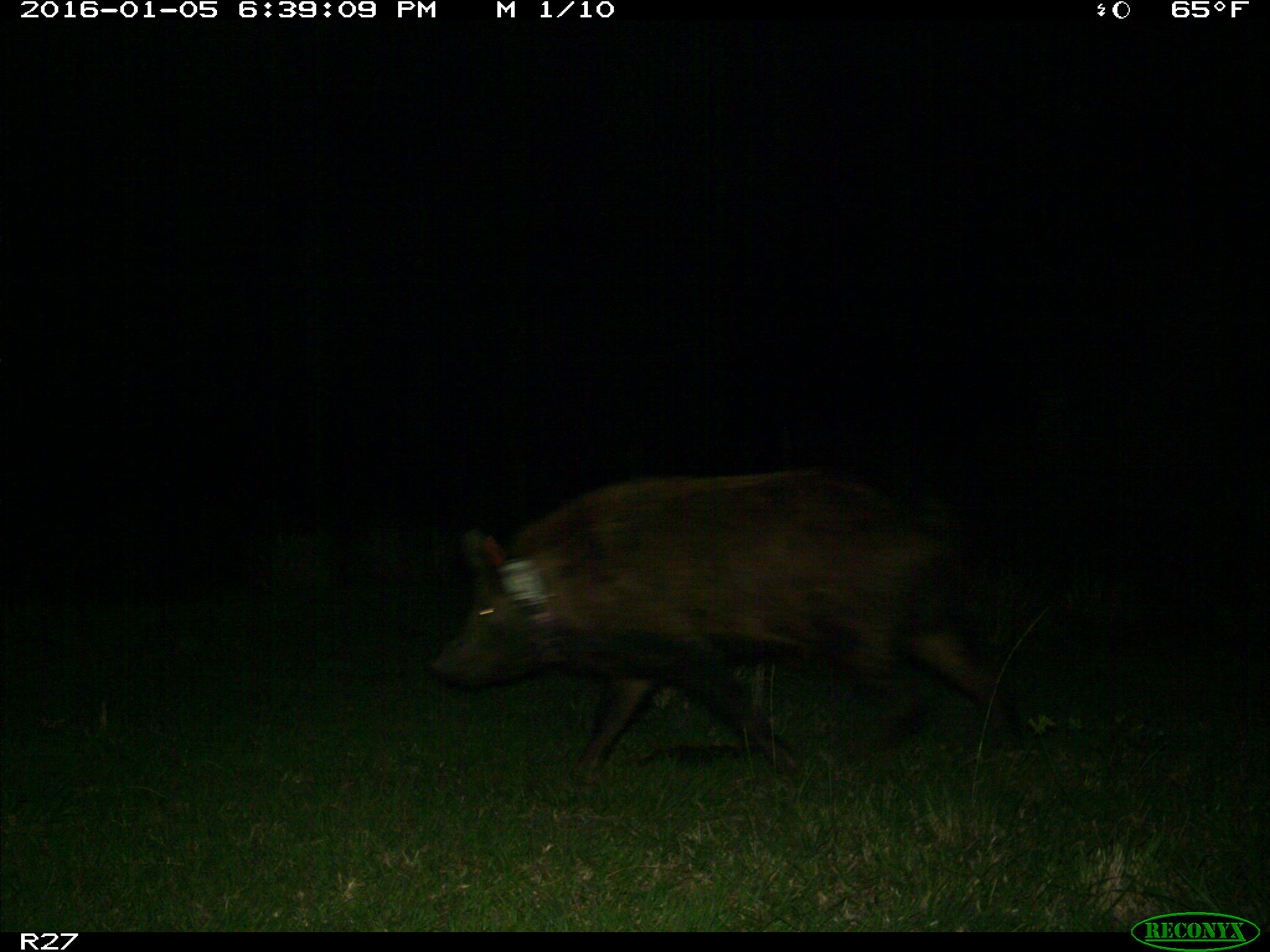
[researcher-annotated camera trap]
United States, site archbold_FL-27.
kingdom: Animalia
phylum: Chordata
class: Mammalia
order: Artiodactyla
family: Suidae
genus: Sus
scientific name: Sus scrofa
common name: wild boar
Sus scrofa (wild boar).